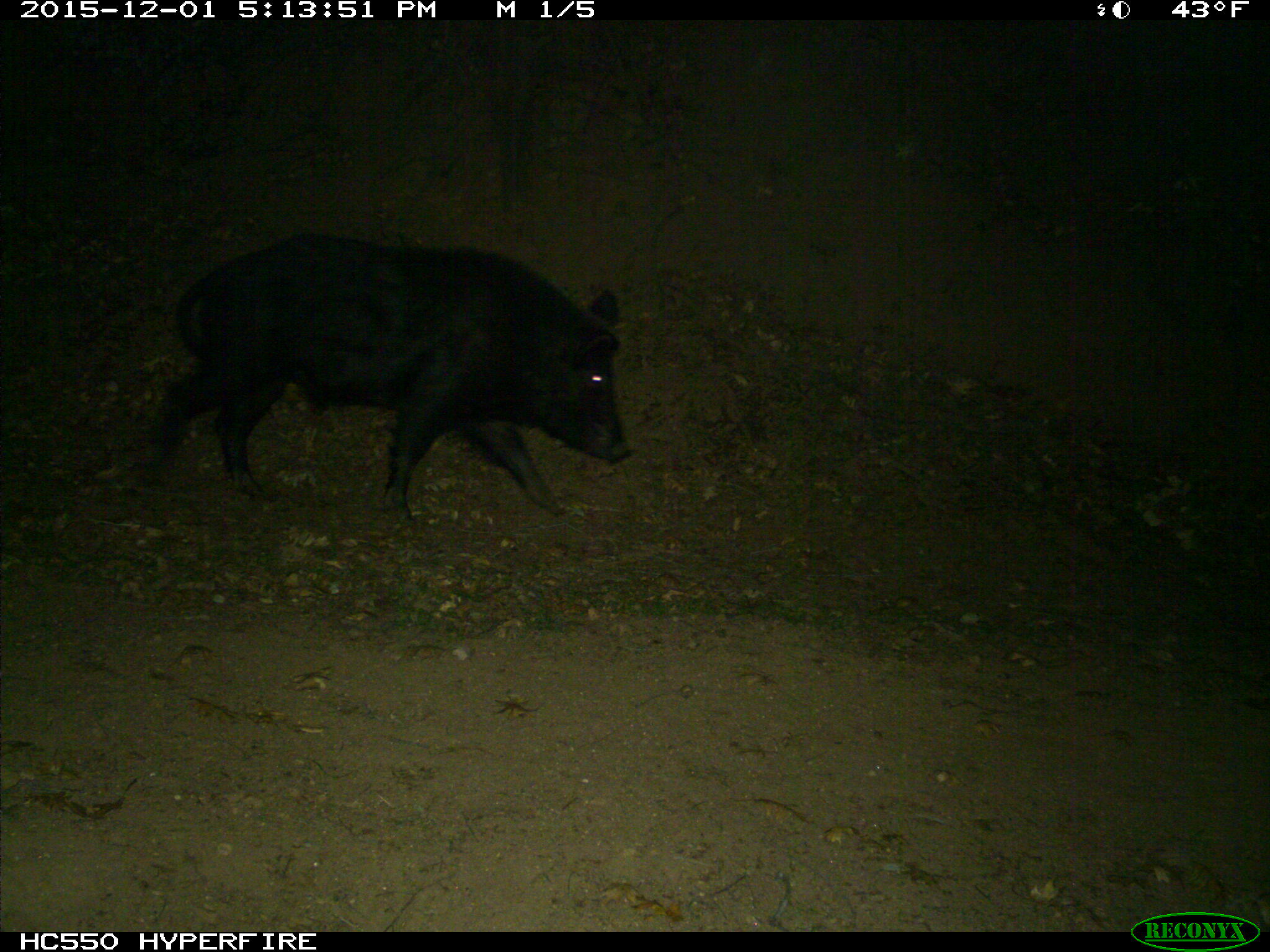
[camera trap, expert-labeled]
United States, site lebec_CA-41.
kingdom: Animalia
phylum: Chordata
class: Mammalia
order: Artiodactyla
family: Suidae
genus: Sus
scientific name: Sus scrofa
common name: wild boar